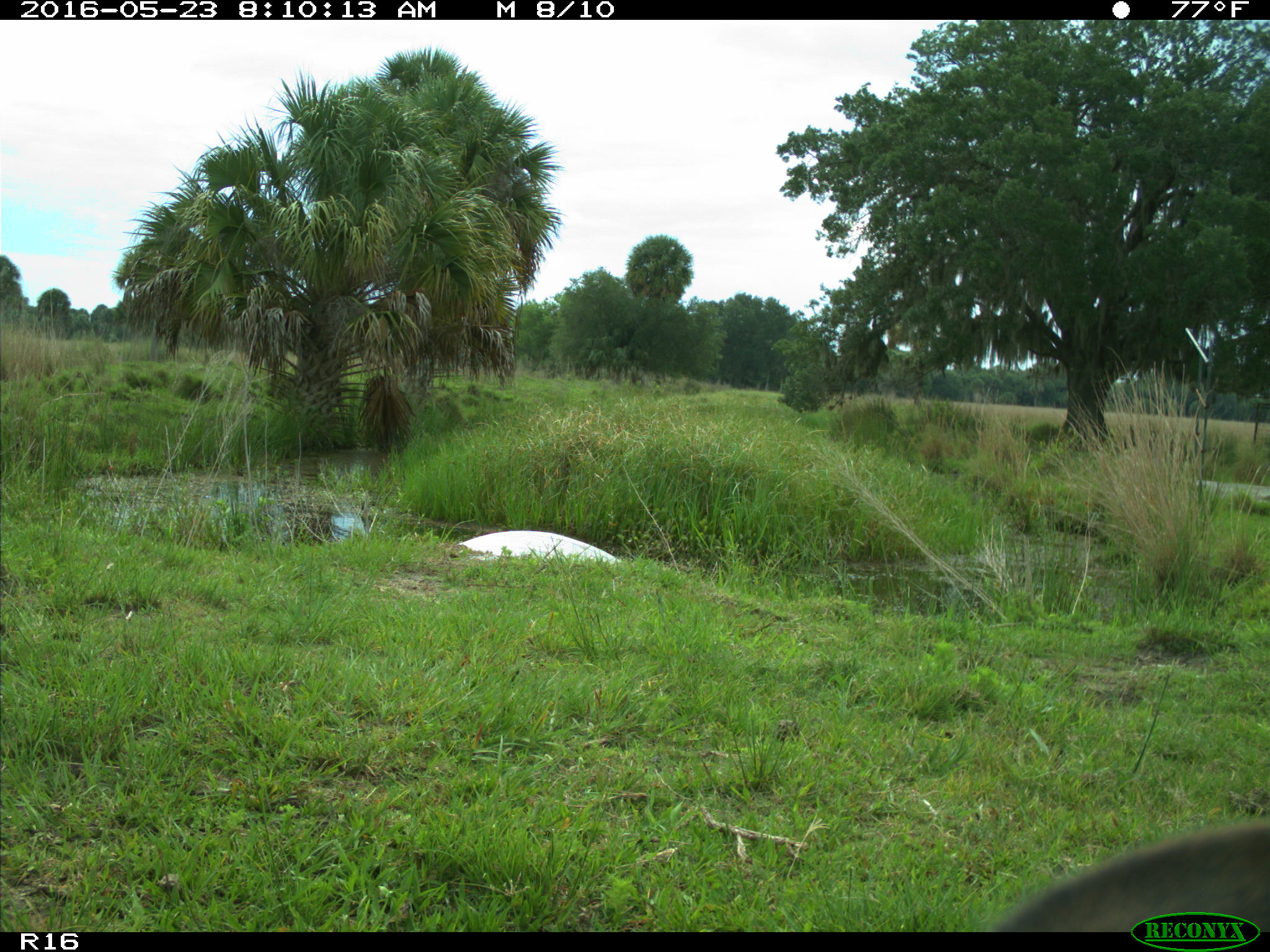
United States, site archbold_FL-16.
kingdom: Animalia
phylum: Chordata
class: Mammalia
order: Artiodactyla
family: Bovidae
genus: Bos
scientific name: Bos taurus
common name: domestic cow